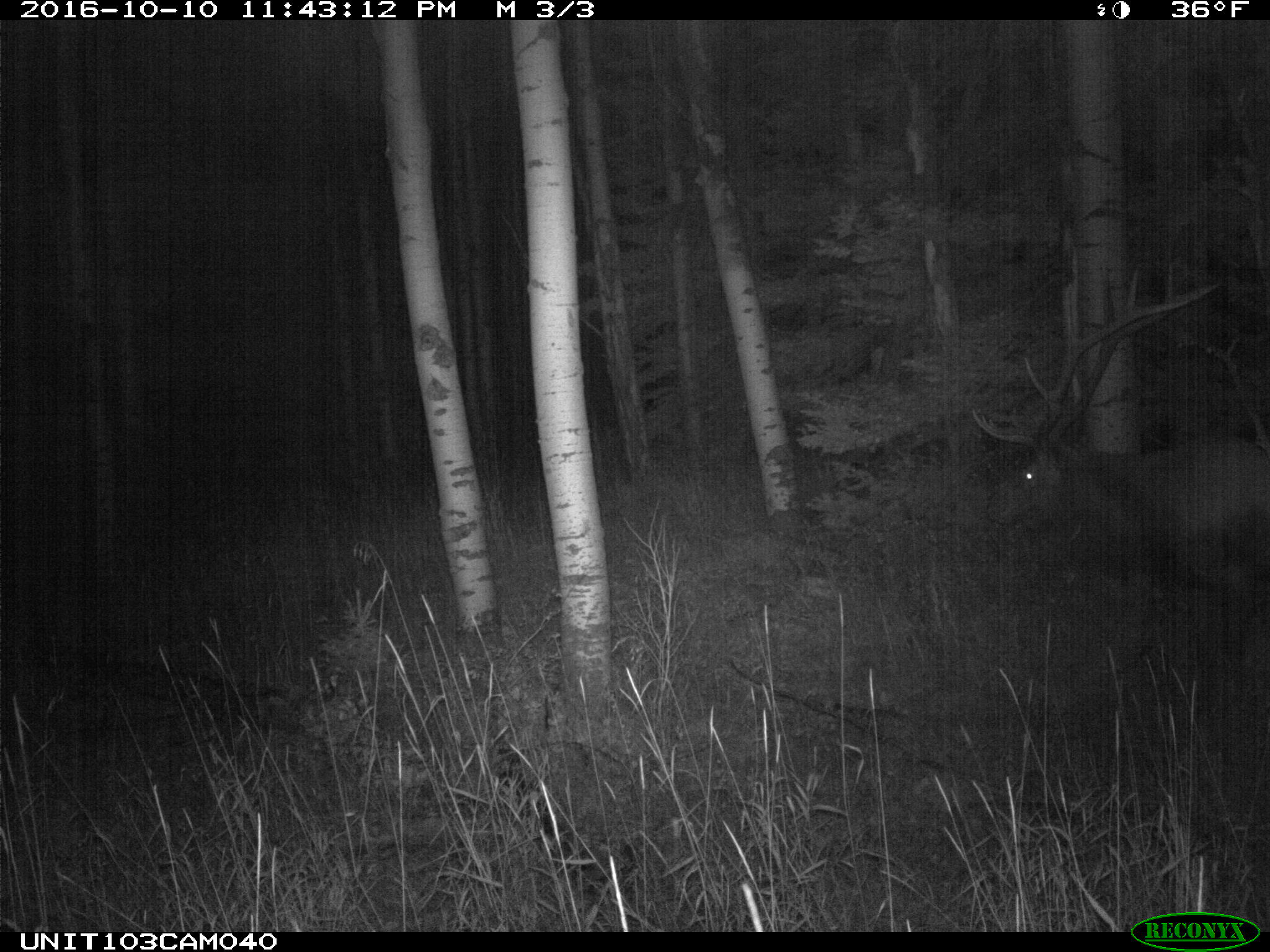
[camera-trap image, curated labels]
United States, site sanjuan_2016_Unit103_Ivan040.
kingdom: Animalia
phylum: Chordata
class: Mammalia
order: Artiodactyla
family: Cervidae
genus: Cervus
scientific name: Cervus elaphus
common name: red deer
Cervus elaphus (red deer).